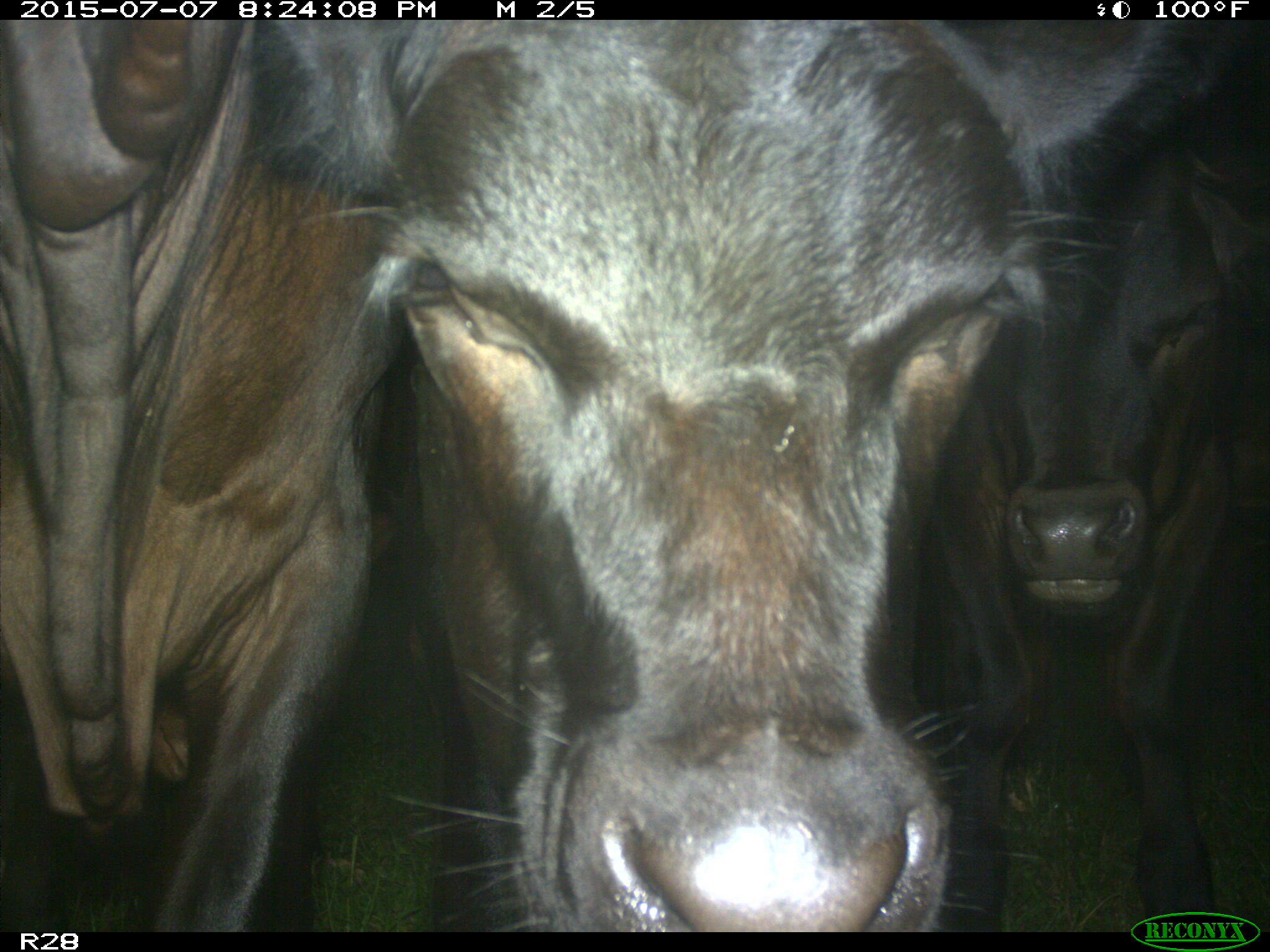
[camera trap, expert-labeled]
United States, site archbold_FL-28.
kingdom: Animalia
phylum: Chordata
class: Mammalia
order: Artiodactyla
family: Bovidae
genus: Bos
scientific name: Bos taurus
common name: domestic cow